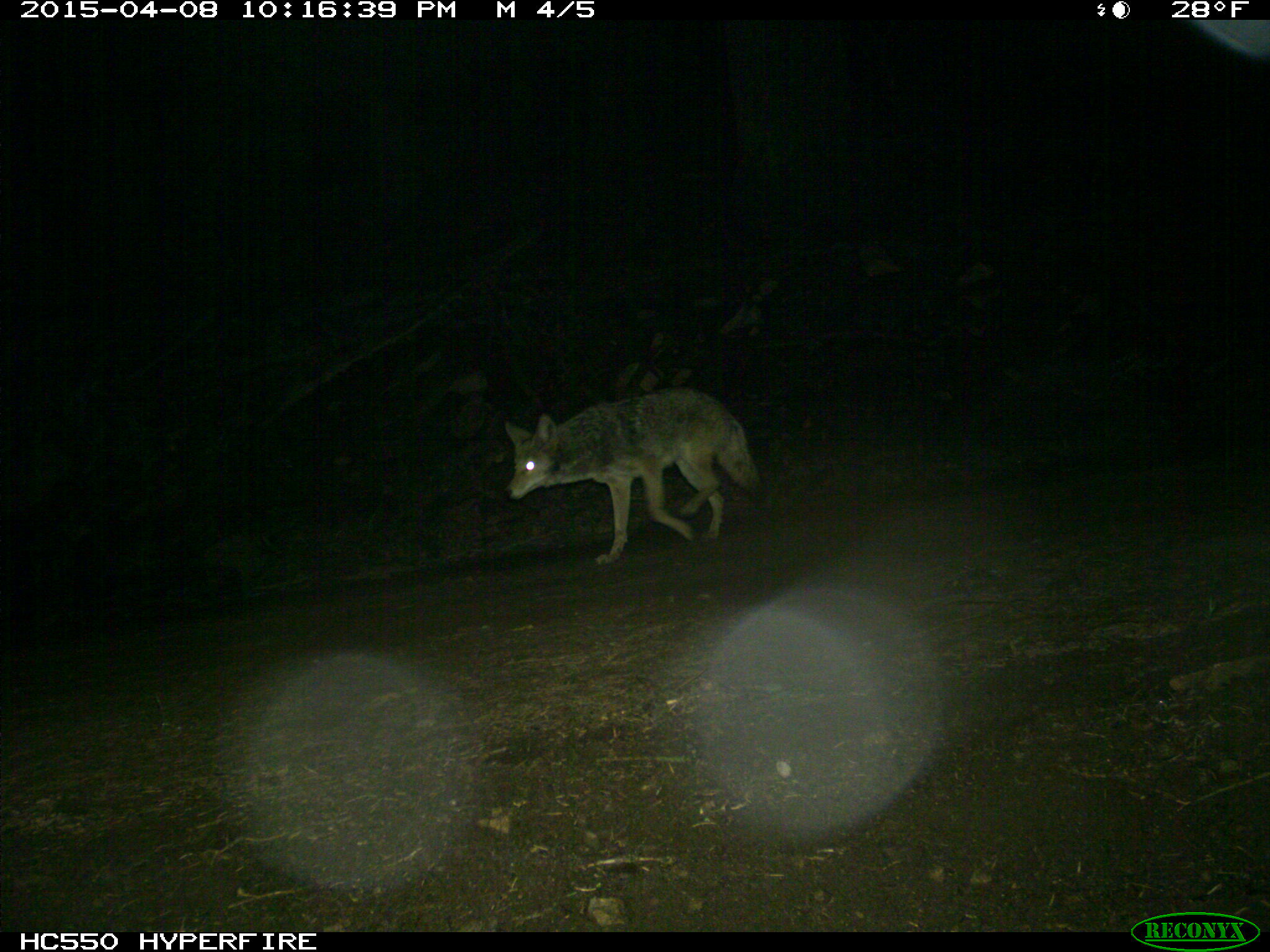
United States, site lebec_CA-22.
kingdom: Animalia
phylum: Chordata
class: Mammalia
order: Carnivora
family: Canidae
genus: Canis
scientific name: Canis latrans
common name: coyote